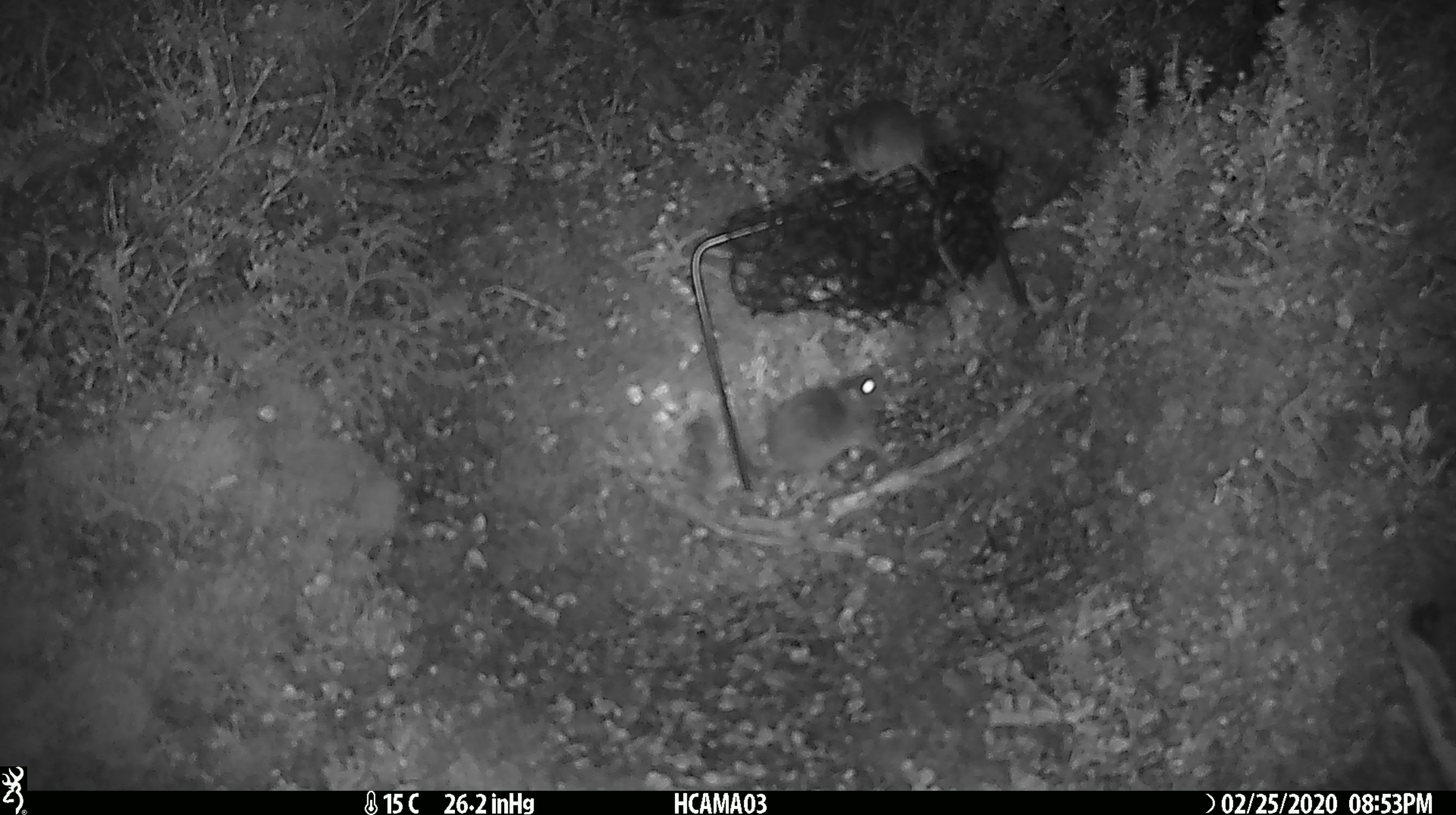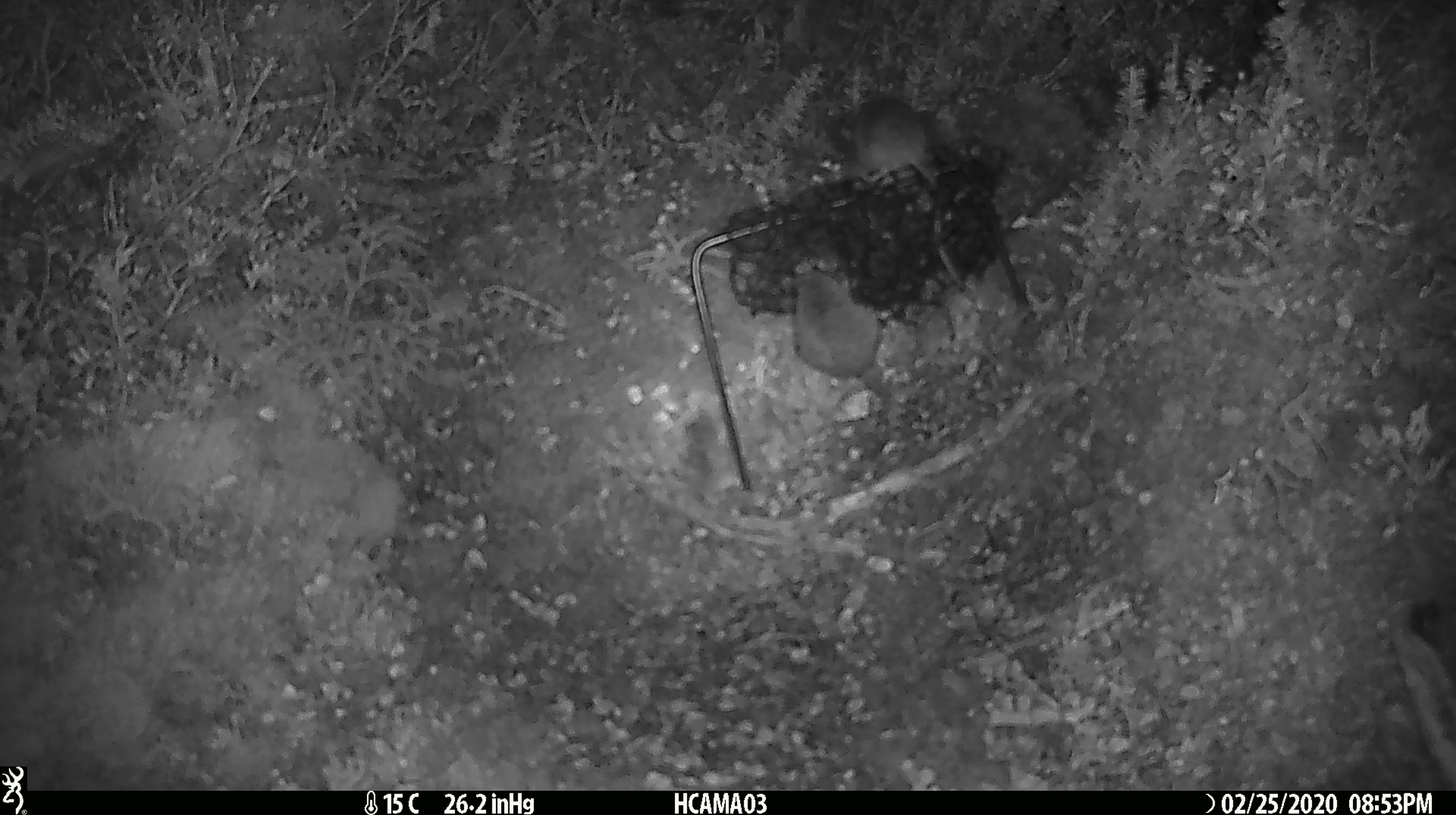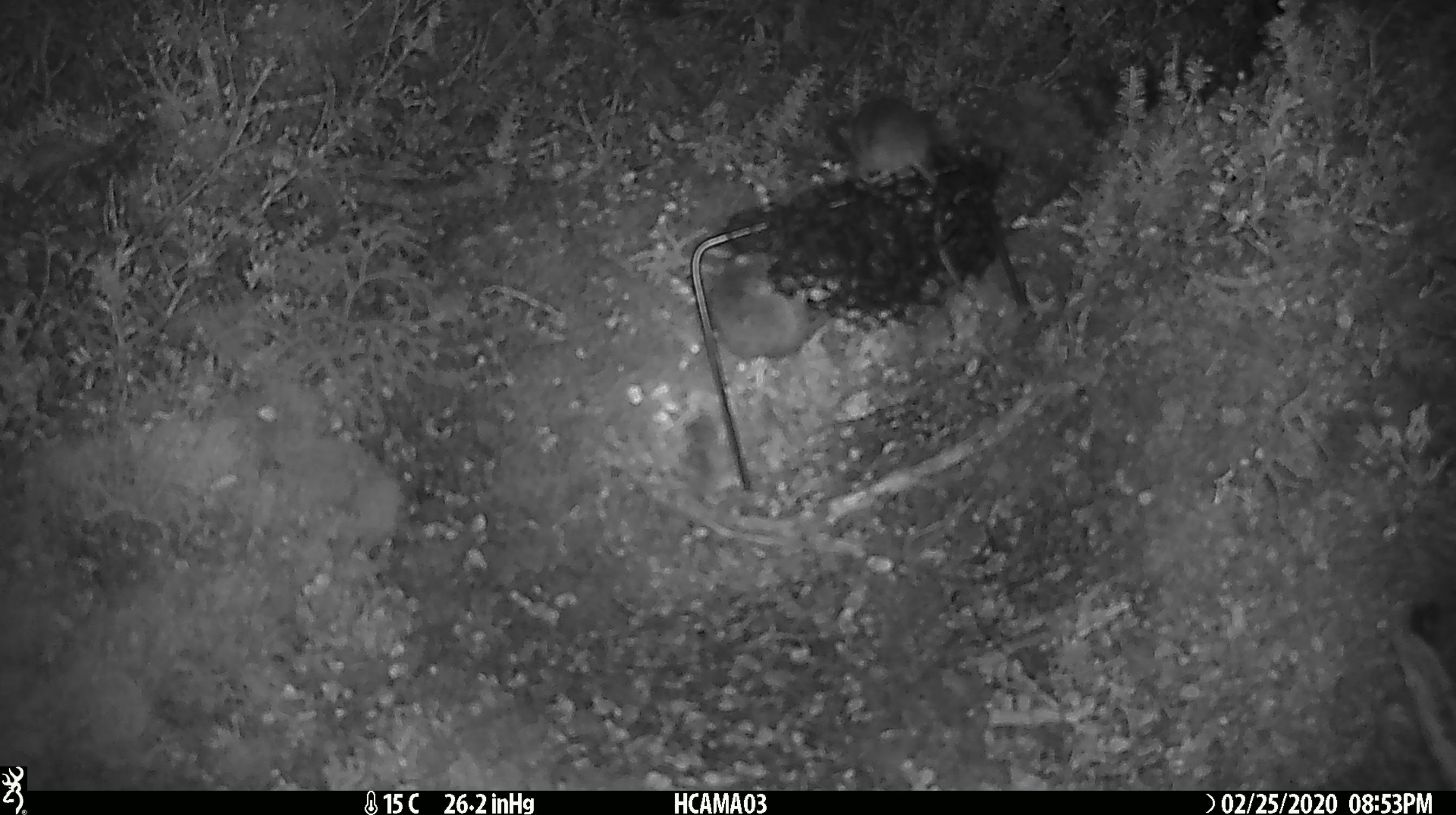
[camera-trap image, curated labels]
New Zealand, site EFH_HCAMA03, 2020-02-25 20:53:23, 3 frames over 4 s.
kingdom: Animalia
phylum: Chordata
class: Mammalia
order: Rodentia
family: Muridae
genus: Mus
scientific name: Mus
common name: mouse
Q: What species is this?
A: Mouse (Mus).